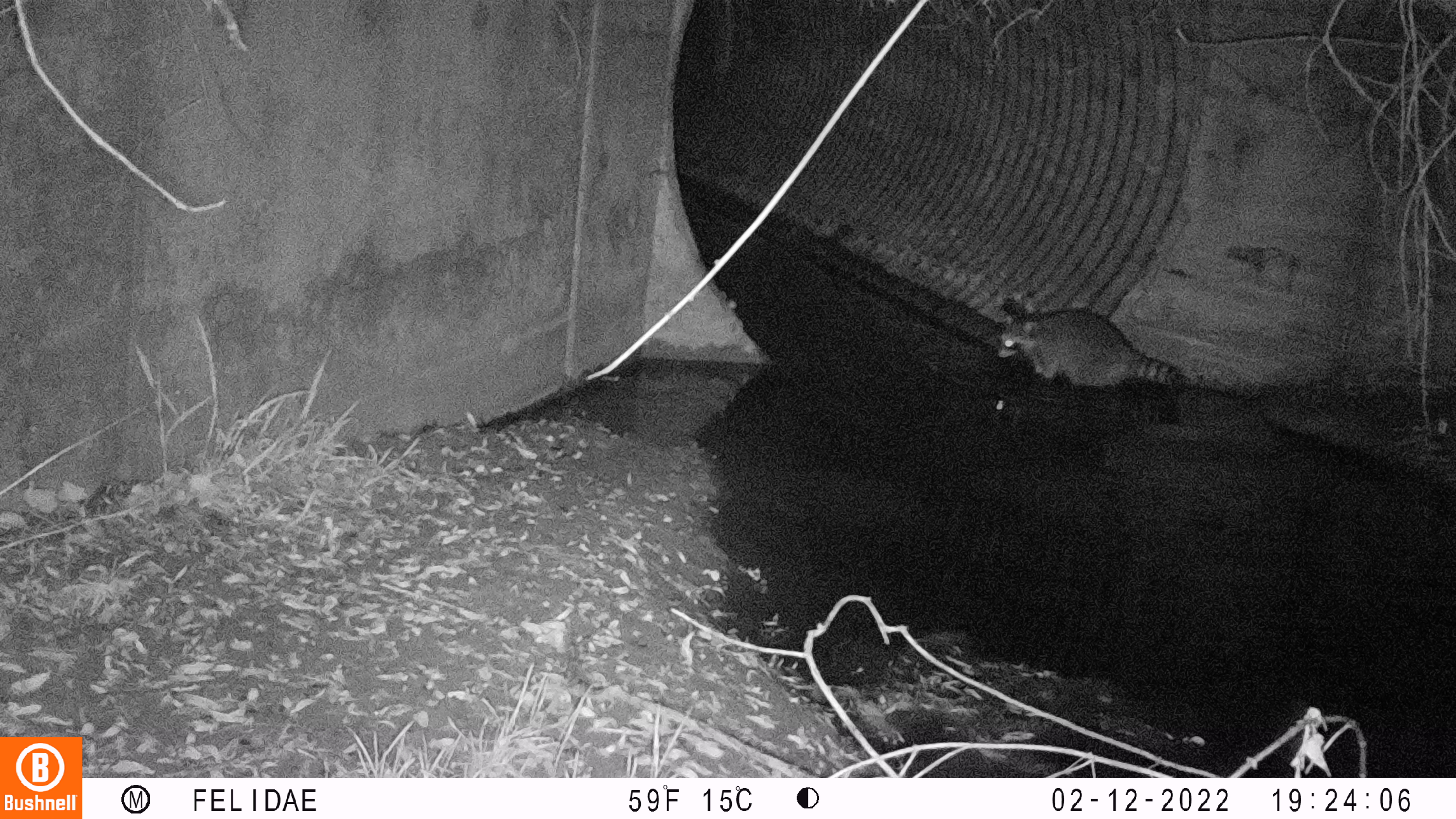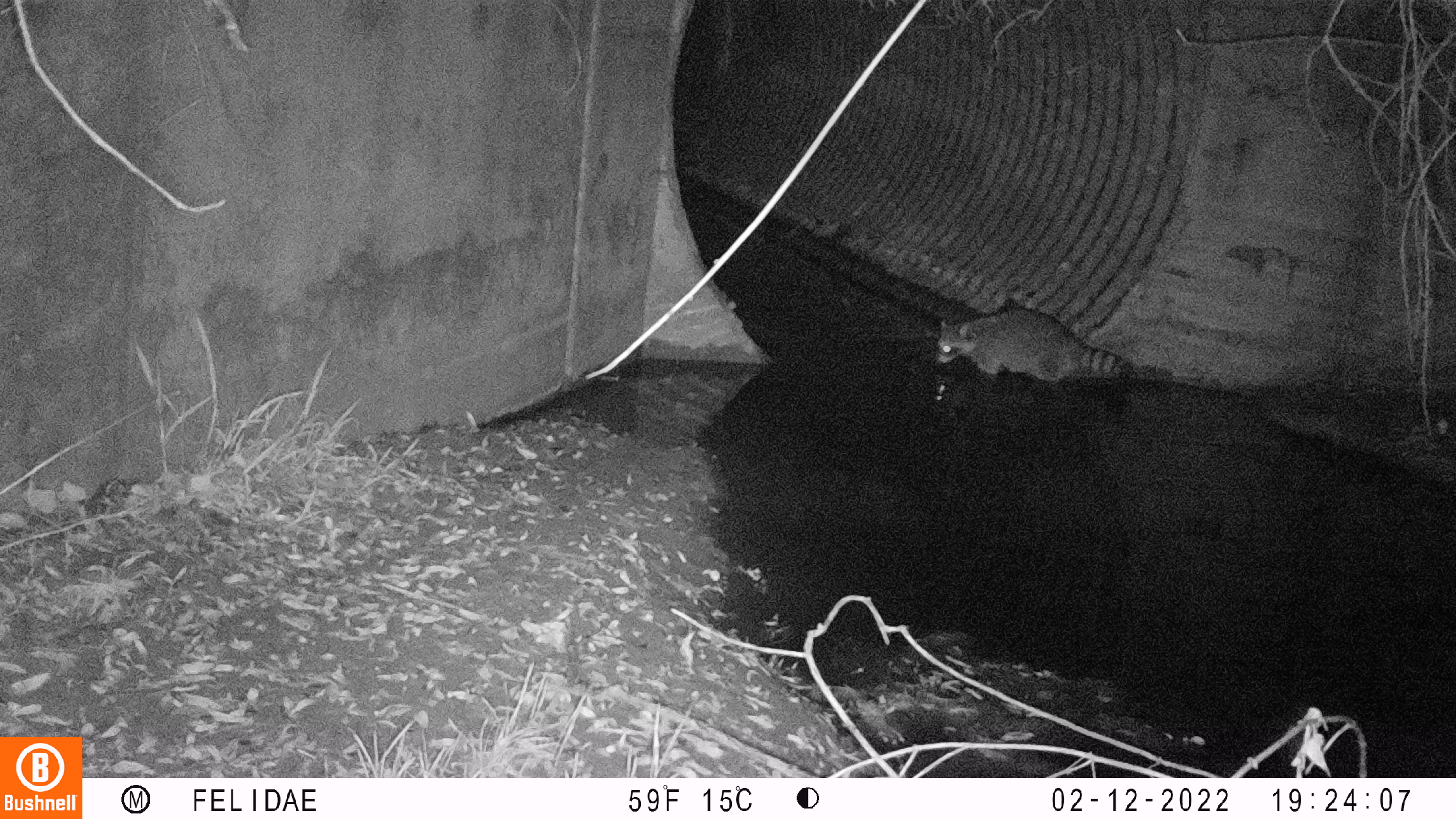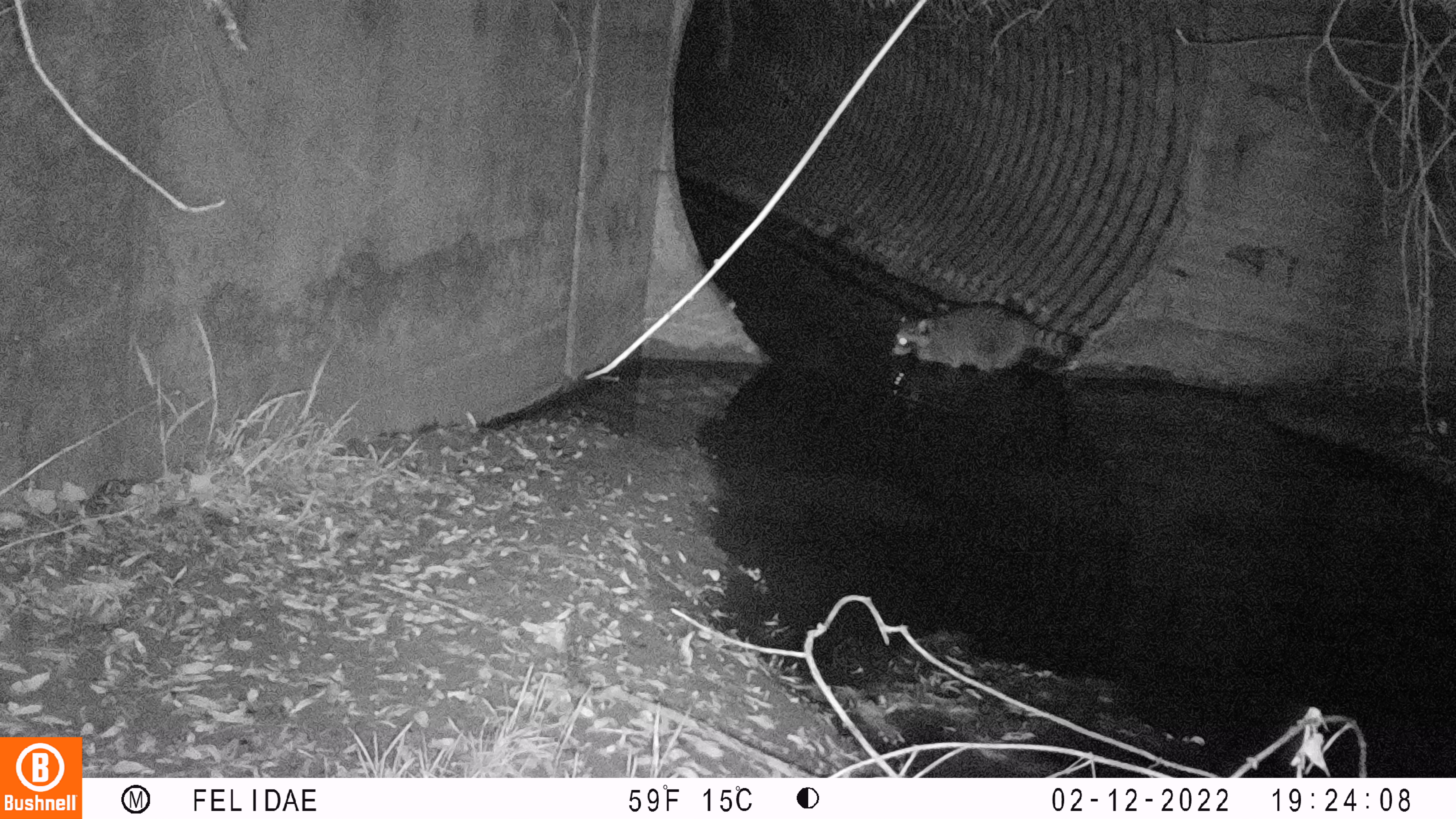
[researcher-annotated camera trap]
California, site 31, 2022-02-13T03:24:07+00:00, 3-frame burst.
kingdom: Animalia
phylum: Chordata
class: Mammalia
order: Carnivora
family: Procyonidae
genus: Procyon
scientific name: Procyon lotor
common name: raccoon